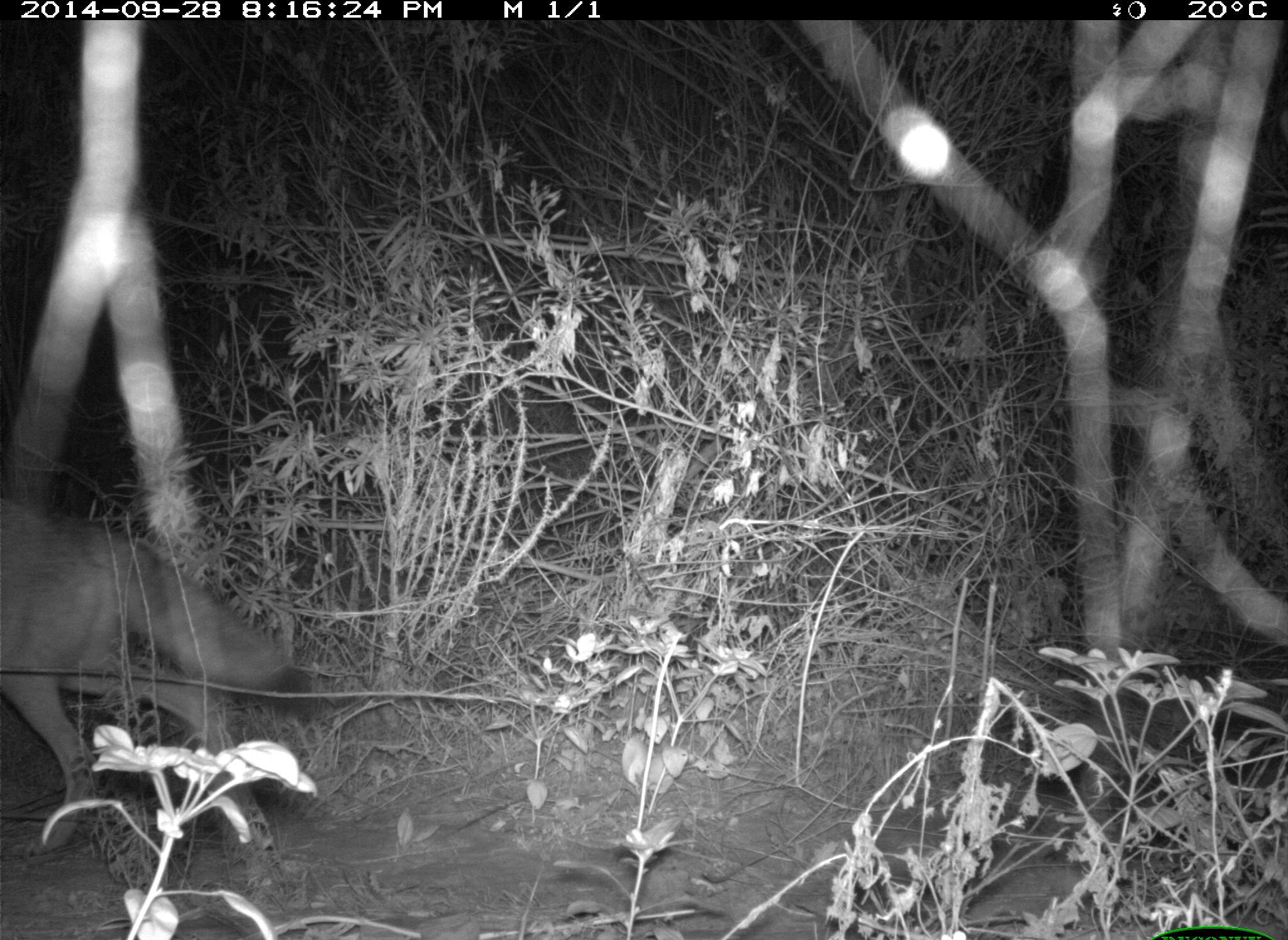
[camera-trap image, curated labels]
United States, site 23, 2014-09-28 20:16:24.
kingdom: Animalia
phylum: Chordata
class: Mammalia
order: Carnivora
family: Canidae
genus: Canis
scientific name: Canis latrans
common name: coyote